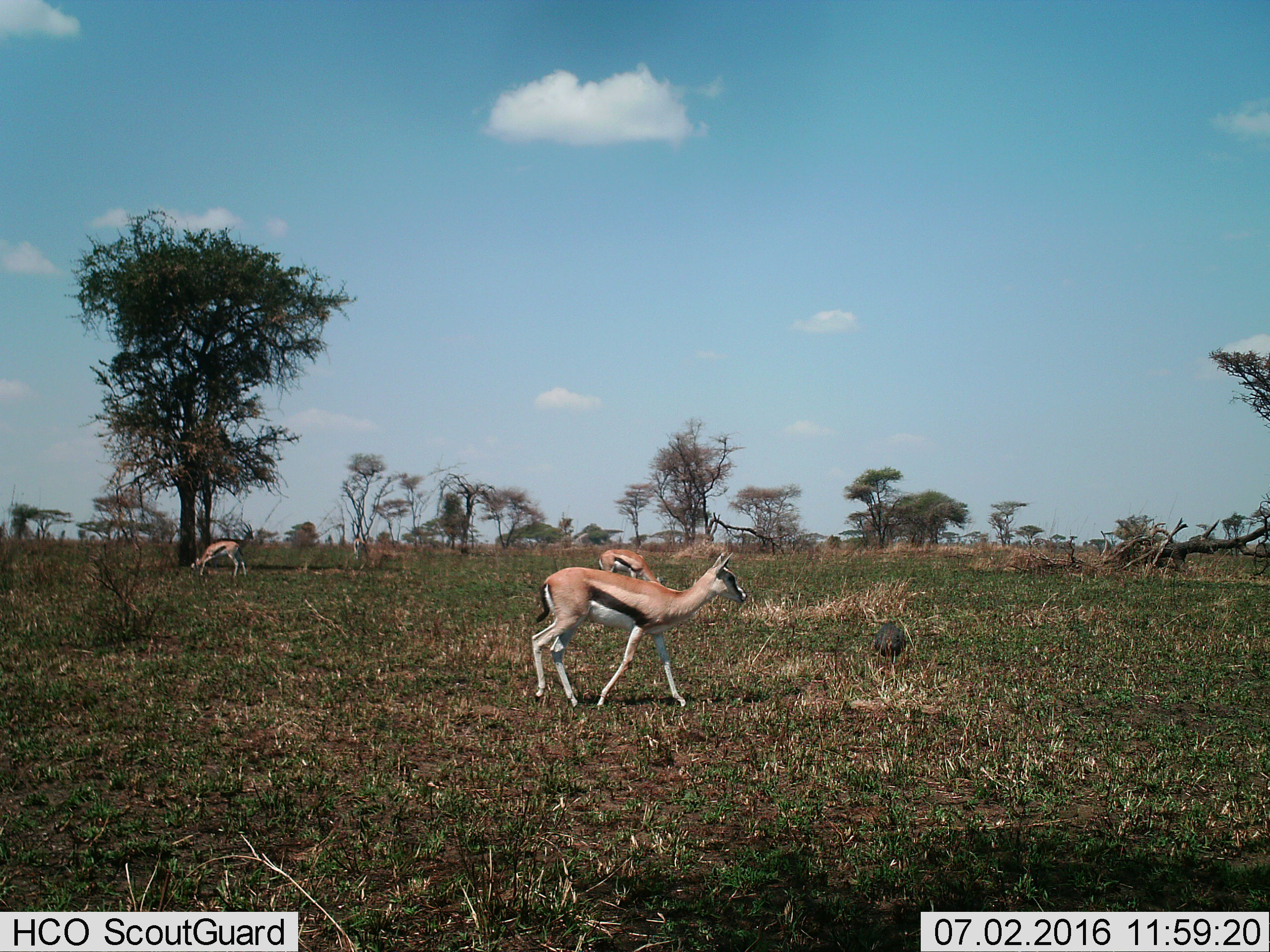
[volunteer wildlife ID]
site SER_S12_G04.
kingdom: Animalia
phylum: Chordata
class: Mammalia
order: Artiodactyla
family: Bovidae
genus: Eudorcas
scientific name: Eudorcas thomsonii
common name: thomson's gazelle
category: gazellethomsons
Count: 3.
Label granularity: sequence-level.